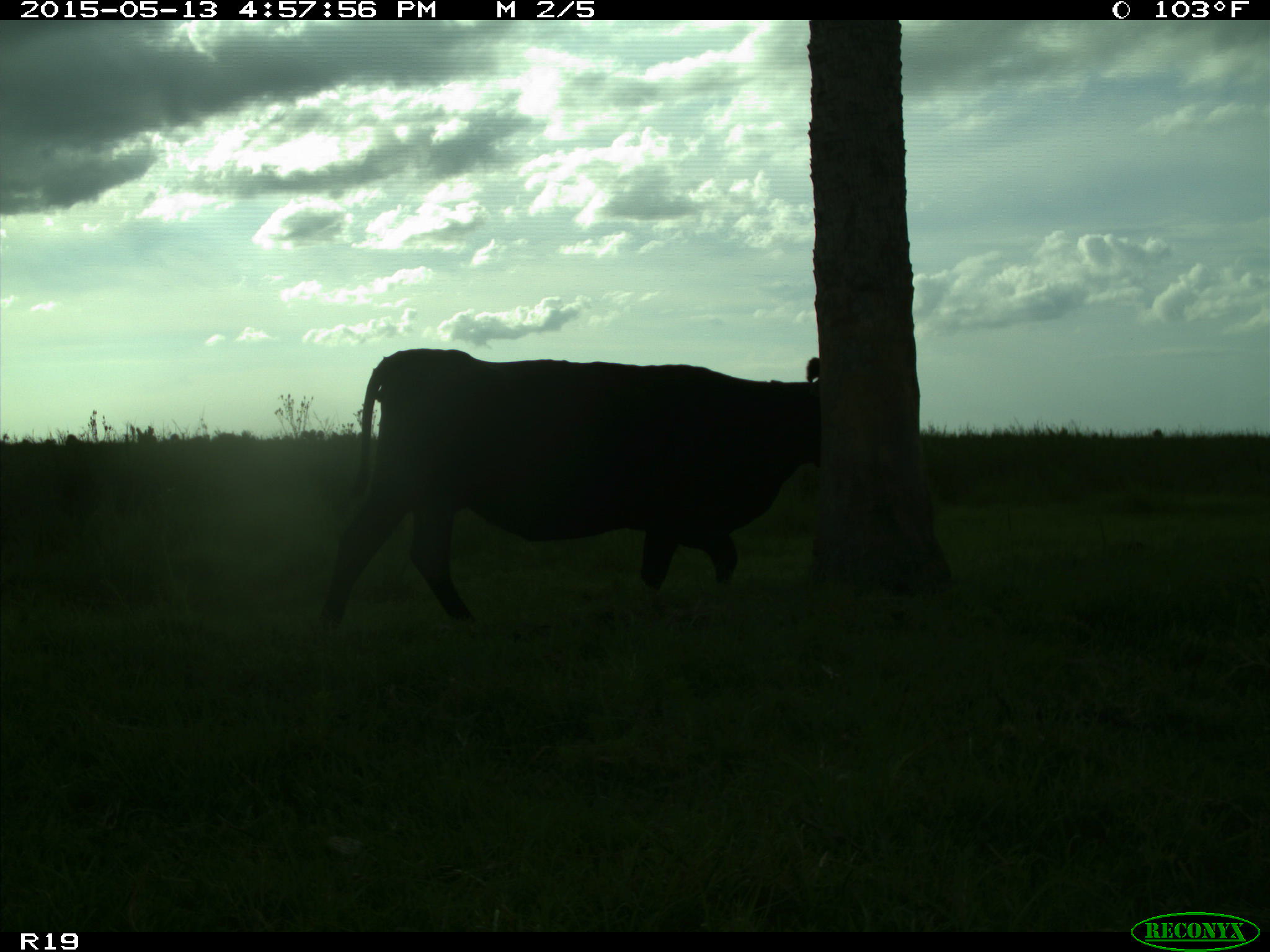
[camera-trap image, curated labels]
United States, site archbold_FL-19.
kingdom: Animalia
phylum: Chordata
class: Mammalia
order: Artiodactyla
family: Bovidae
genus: Bos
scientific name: Bos taurus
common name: domestic cow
Bos taurus (domestic cow).